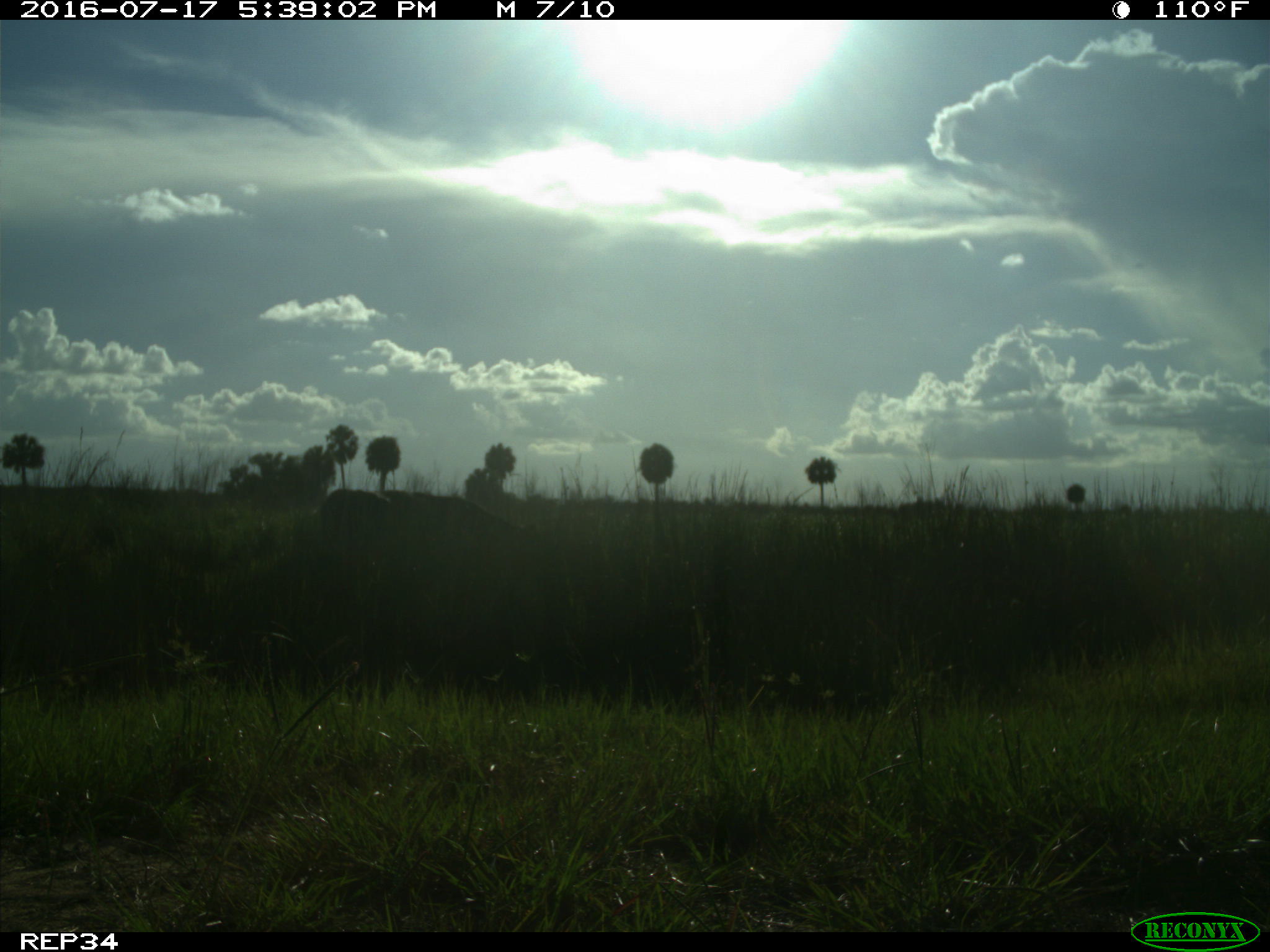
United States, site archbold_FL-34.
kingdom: Animalia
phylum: Chordata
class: Mammalia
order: Artiodactyla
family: Bovidae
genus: Bos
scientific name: Bos taurus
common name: domestic cow